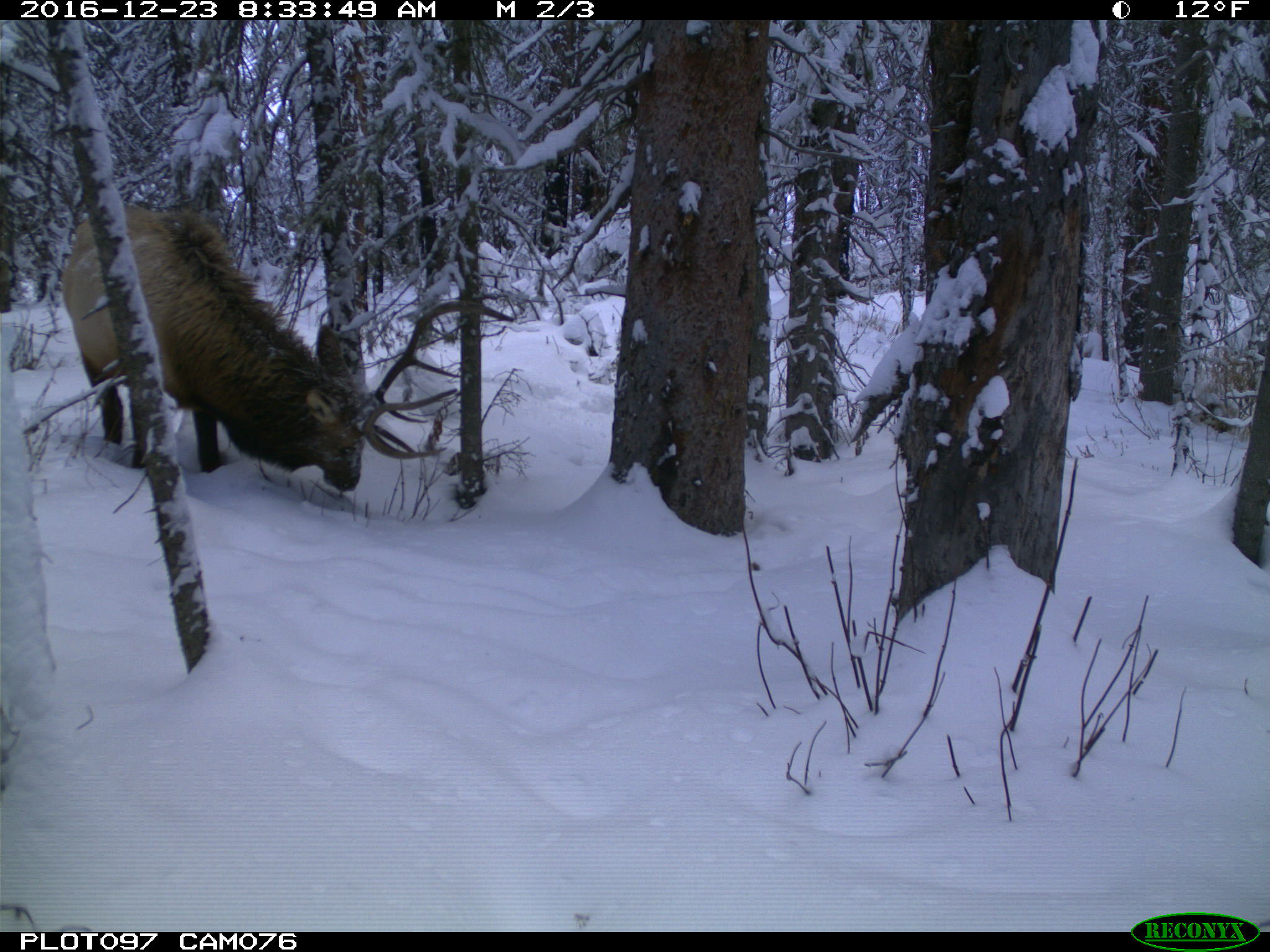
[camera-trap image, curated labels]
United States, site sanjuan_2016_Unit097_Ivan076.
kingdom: Animalia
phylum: Chordata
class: Mammalia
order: Artiodactyla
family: Cervidae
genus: Cervus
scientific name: Cervus elaphus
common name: red deer